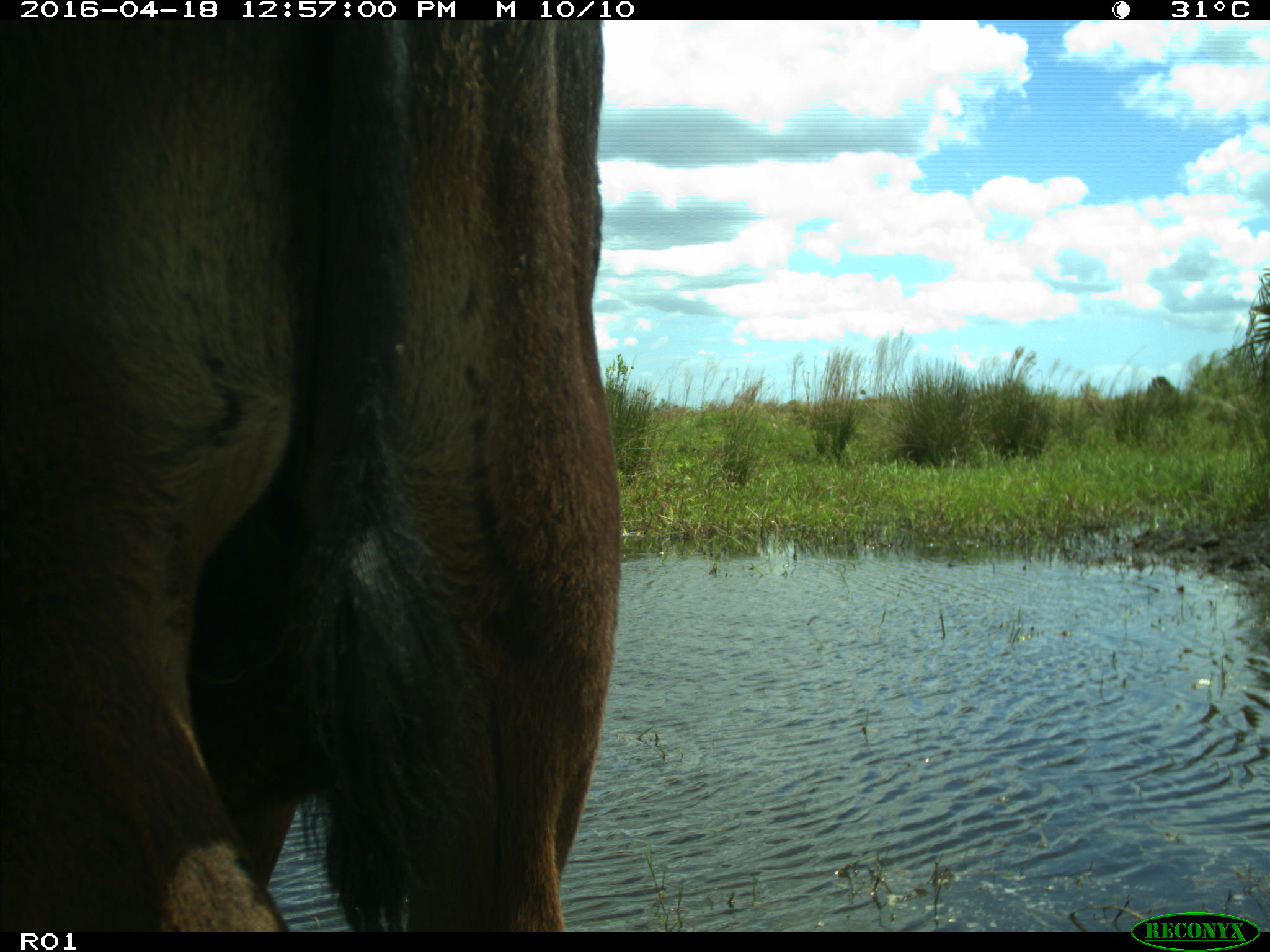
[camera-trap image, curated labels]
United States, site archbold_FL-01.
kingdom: Animalia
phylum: Chordata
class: Mammalia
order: Artiodactyla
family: Bovidae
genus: Bos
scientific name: Bos taurus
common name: domestic cow